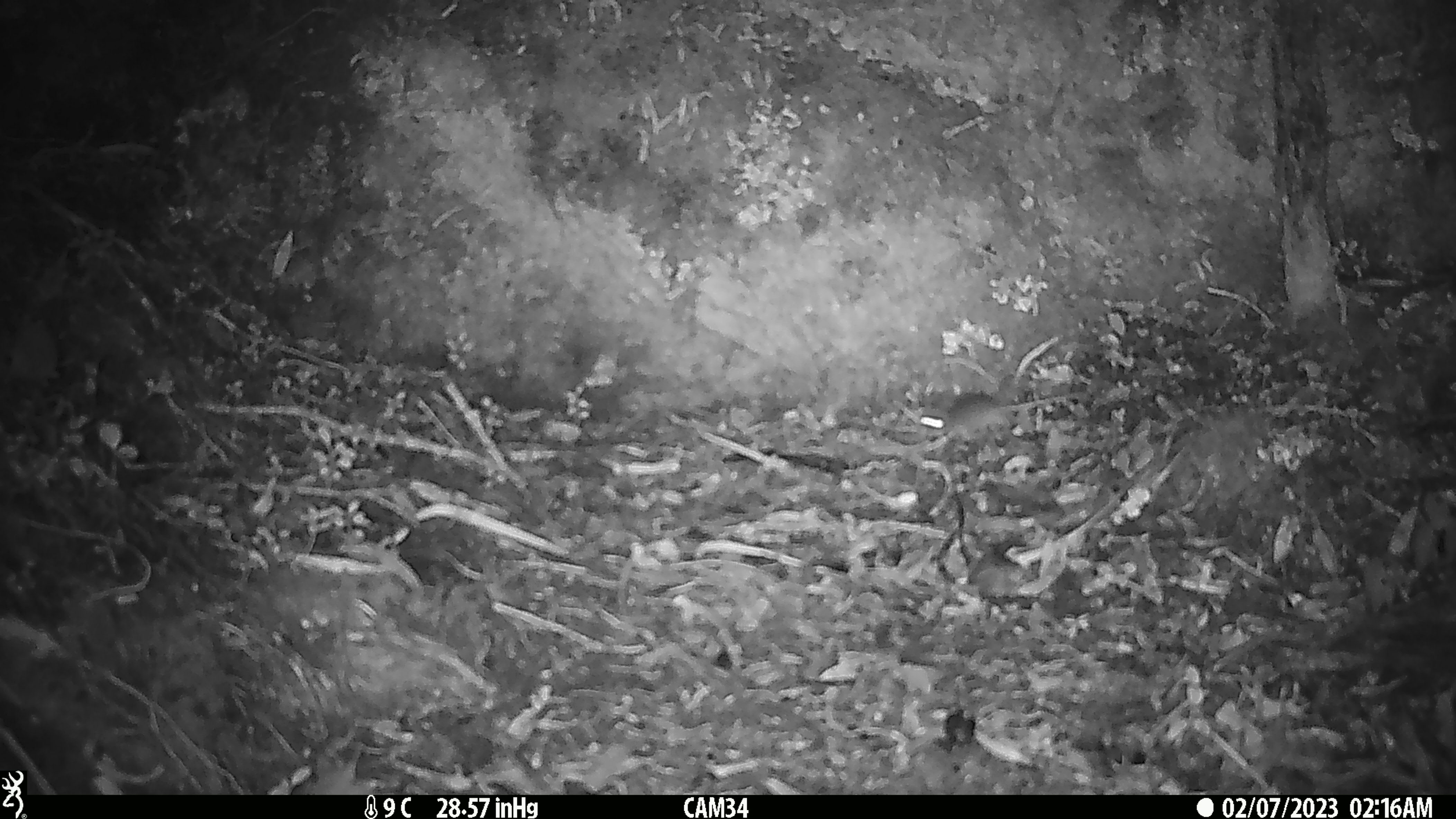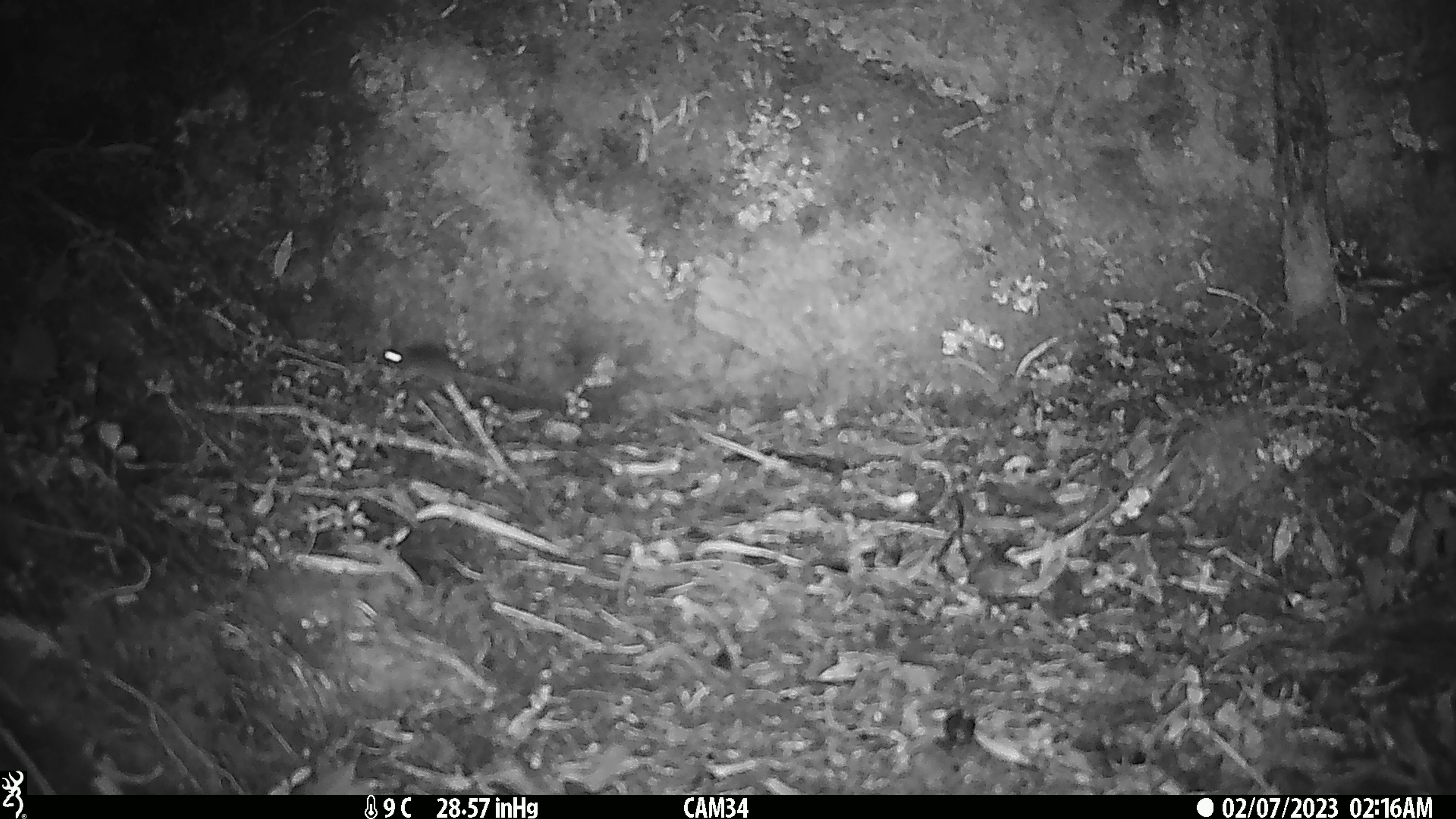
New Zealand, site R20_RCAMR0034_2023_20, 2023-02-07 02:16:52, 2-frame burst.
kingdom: Animalia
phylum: Chordata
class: Mammalia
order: Rodentia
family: Muridae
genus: Mus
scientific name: Mus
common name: mouse